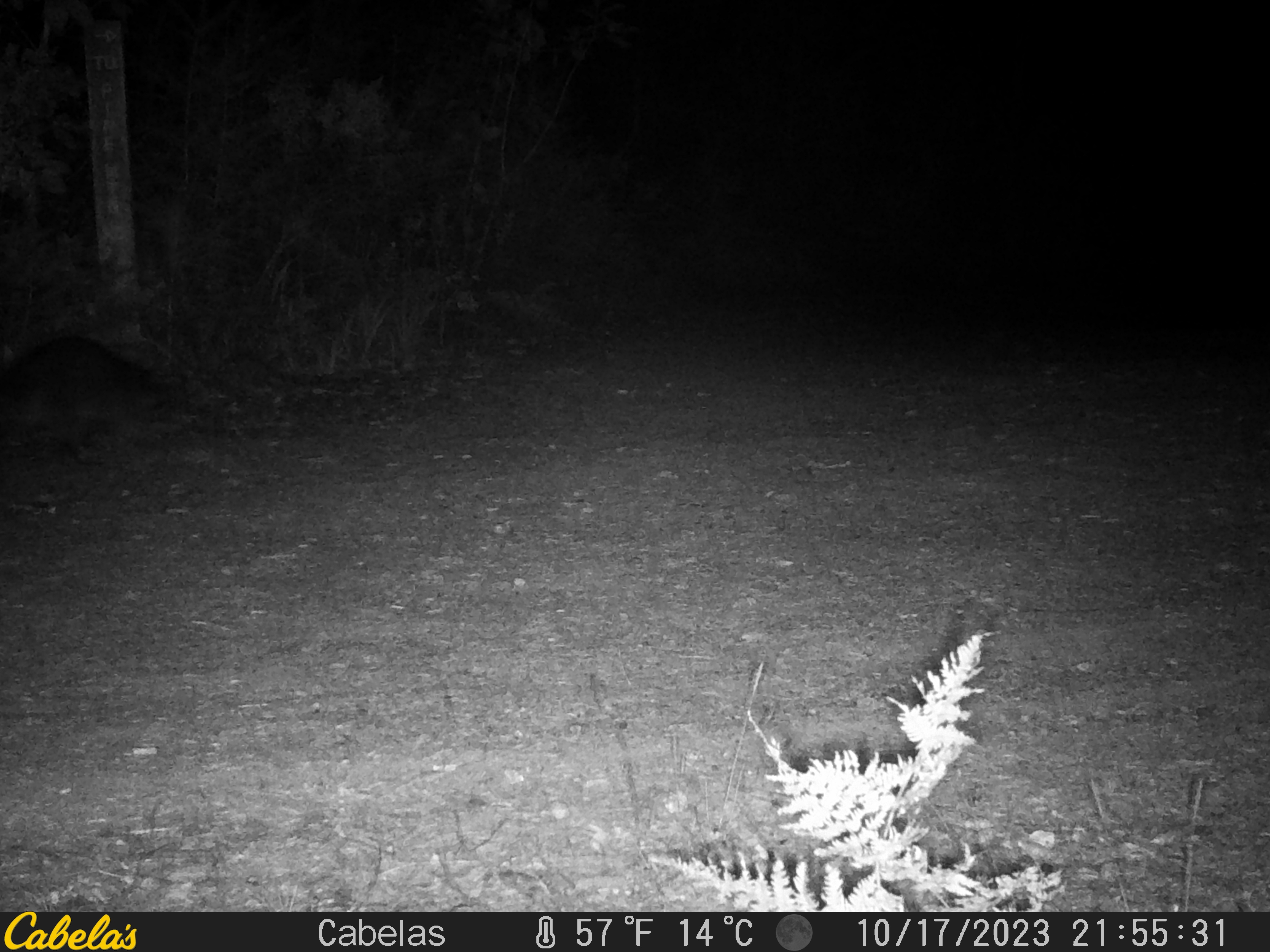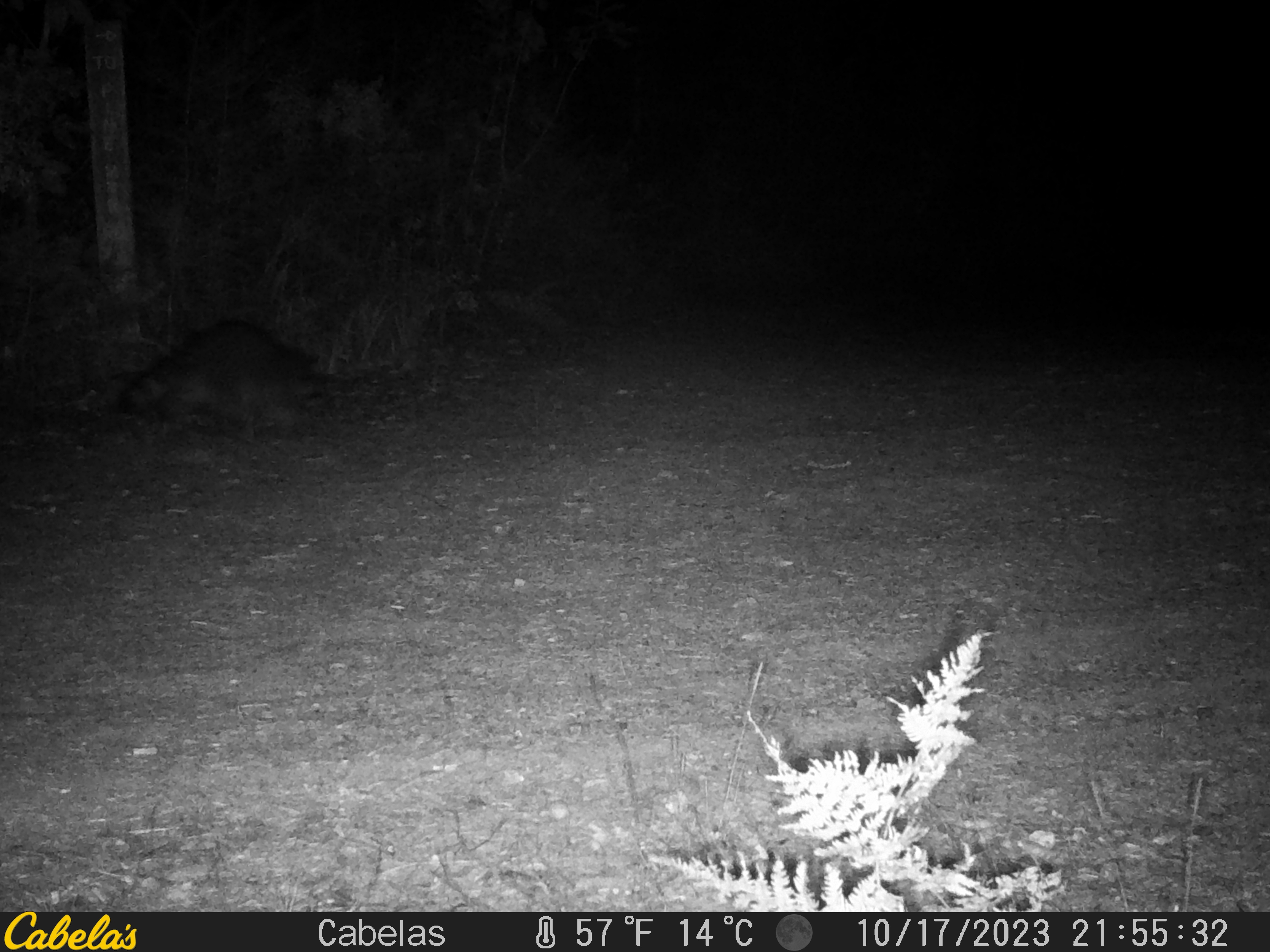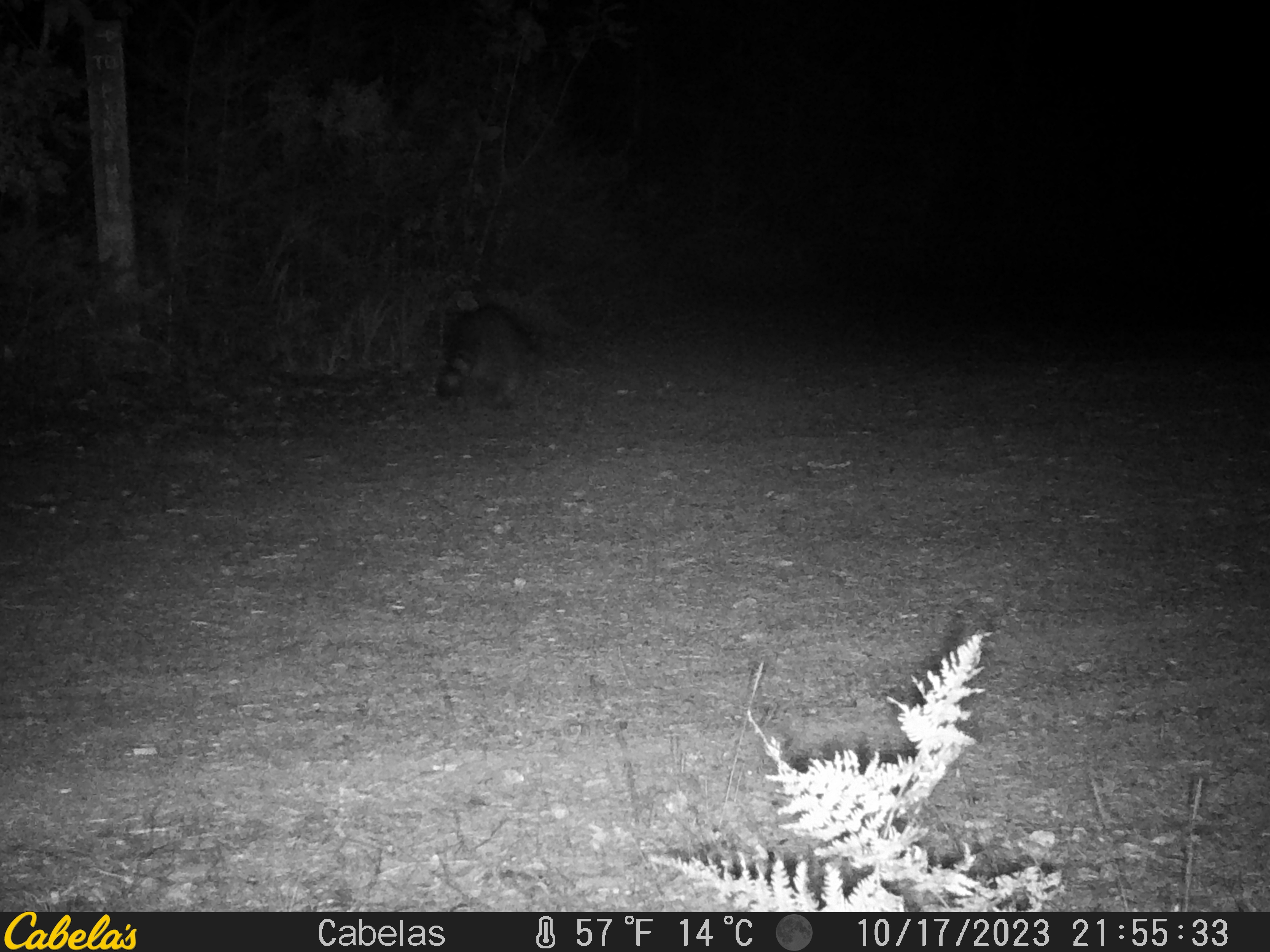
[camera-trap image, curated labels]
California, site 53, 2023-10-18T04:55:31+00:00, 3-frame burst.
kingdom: Animalia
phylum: Chordata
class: Mammalia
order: Carnivora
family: Procyonidae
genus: Procyon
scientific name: Procyon lotor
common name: raccoon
Raccoon (Procyon lotor).